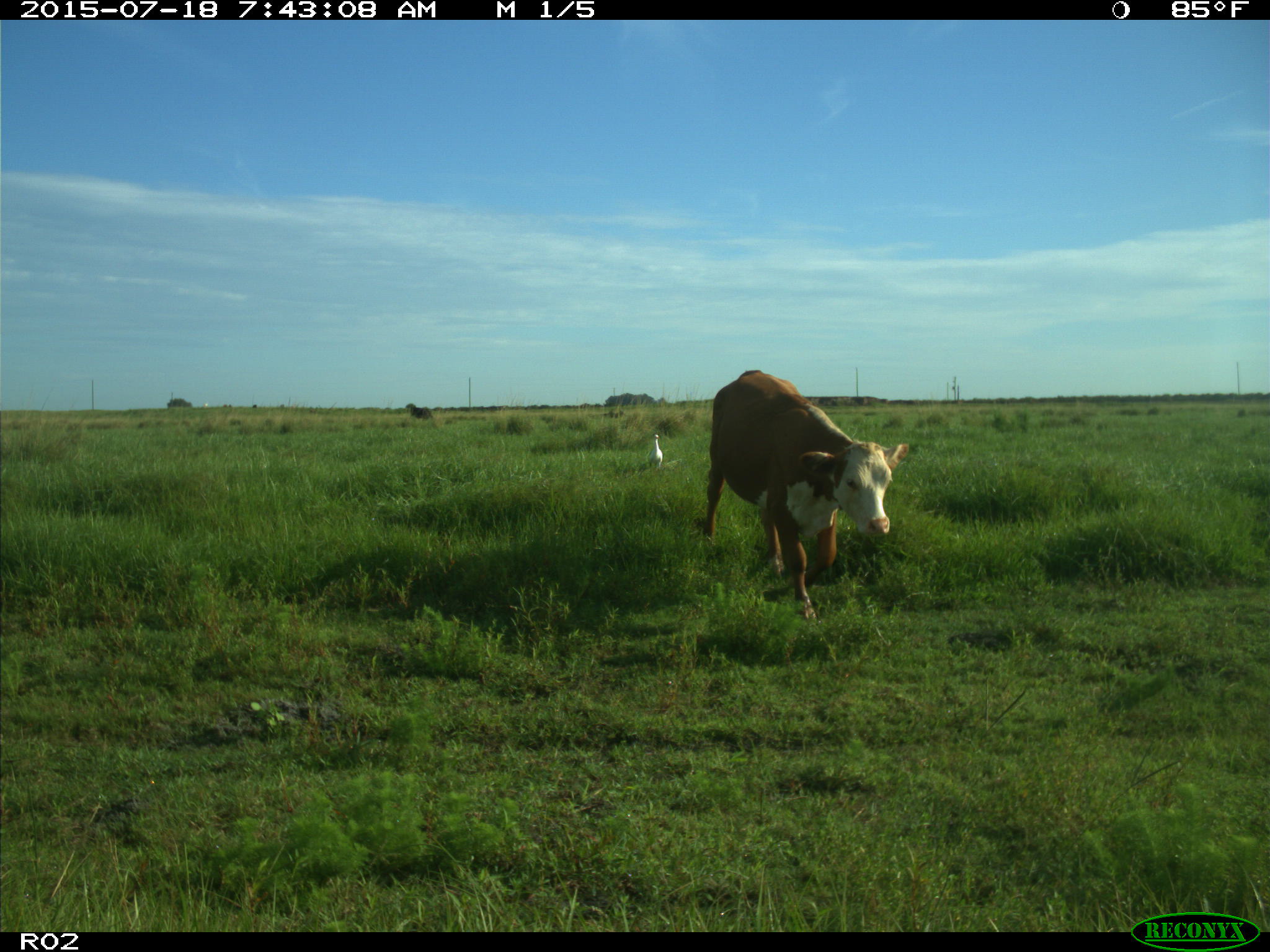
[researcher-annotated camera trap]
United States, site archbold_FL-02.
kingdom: Animalia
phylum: Chordata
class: Mammalia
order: Artiodactyla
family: Bovidae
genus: Bos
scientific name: Bos taurus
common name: domestic cow